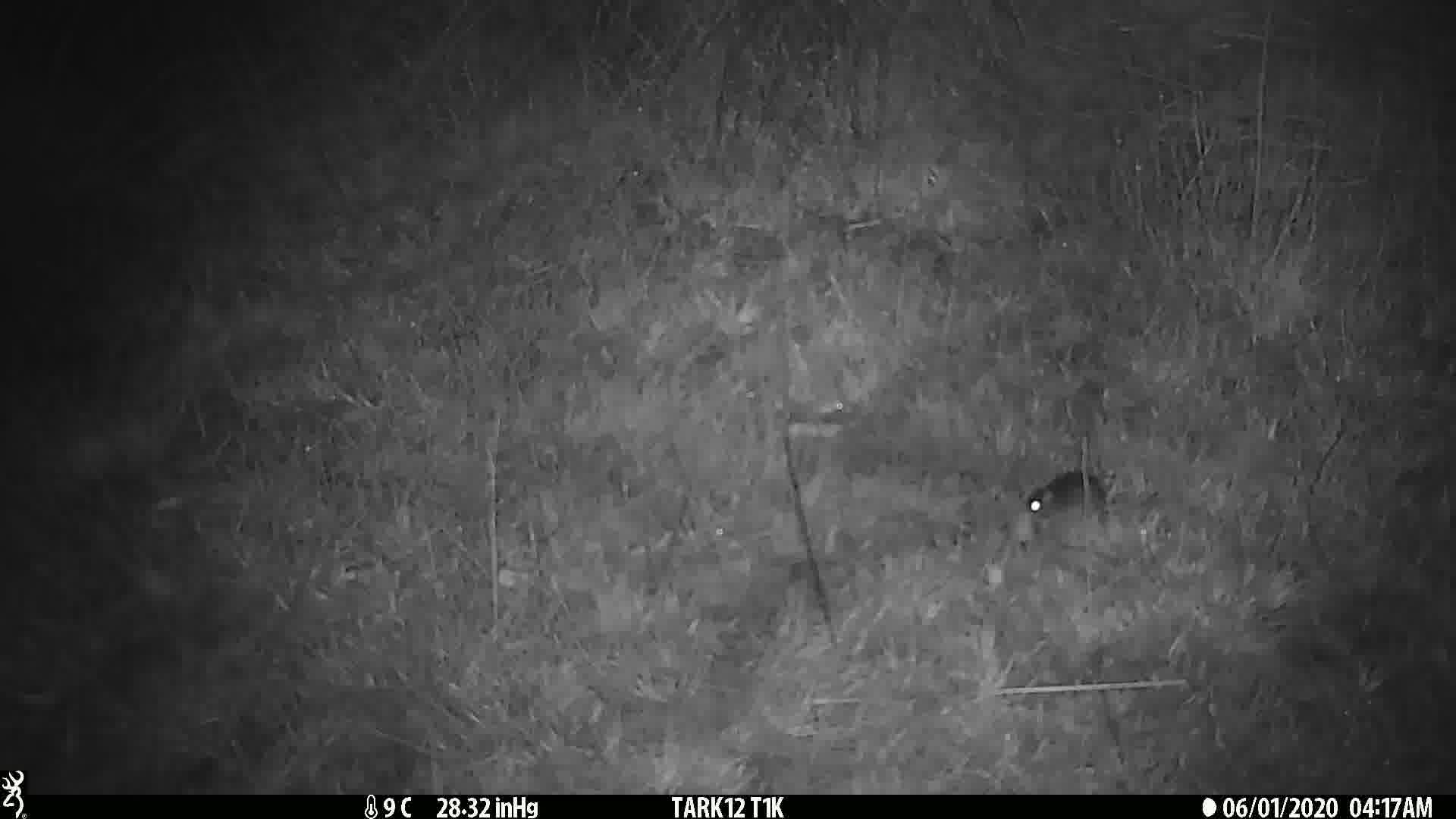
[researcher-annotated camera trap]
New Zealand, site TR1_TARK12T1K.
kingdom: Animalia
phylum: Chordata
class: Mammalia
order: Rodentia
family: Muridae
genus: Mus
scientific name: Mus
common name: mouse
Mouse (Mus).